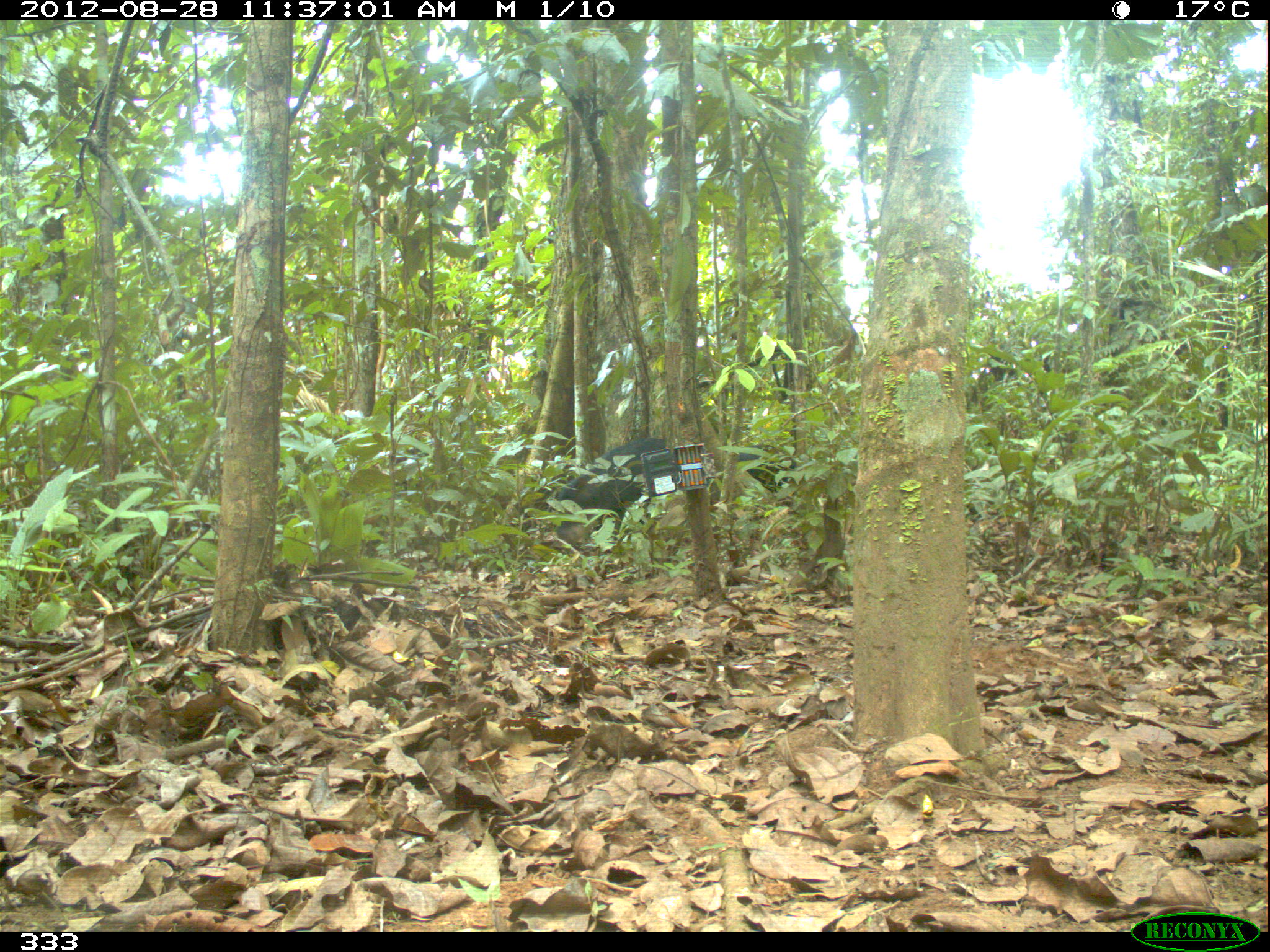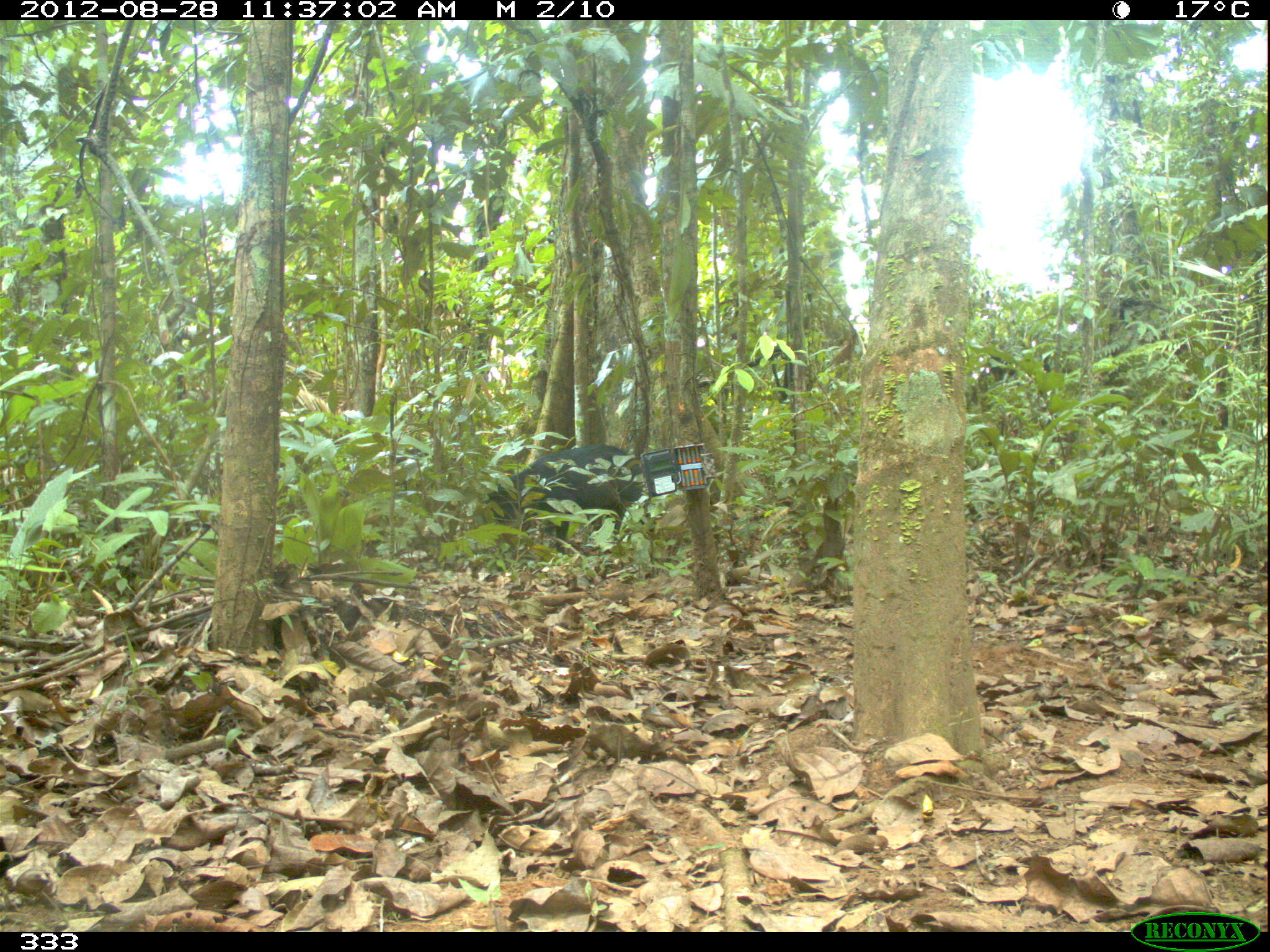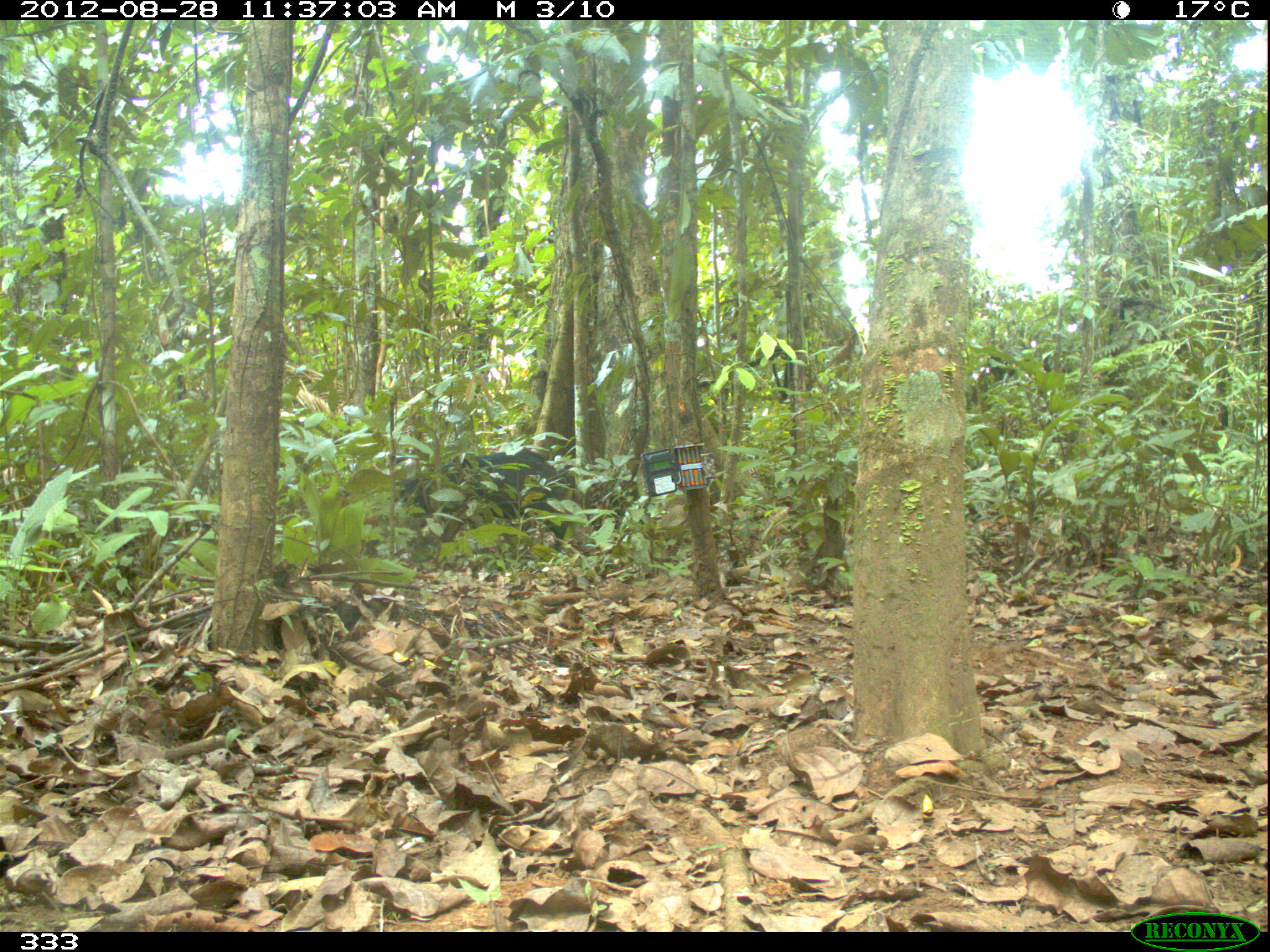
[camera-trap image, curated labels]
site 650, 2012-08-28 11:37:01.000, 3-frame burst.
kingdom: Animalia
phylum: Chordata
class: Mammalia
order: Artiodactyla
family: Tayassuidae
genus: Tayassu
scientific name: Tayassu pecari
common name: white-lipped peccary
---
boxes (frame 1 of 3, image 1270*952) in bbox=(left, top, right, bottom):
tayassu pecari: bbox=(548, 435, 666, 555); bbox=(708, 443, 796, 519)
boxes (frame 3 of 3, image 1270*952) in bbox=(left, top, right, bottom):
tayassu pecari: bbox=(395, 447, 575, 544)